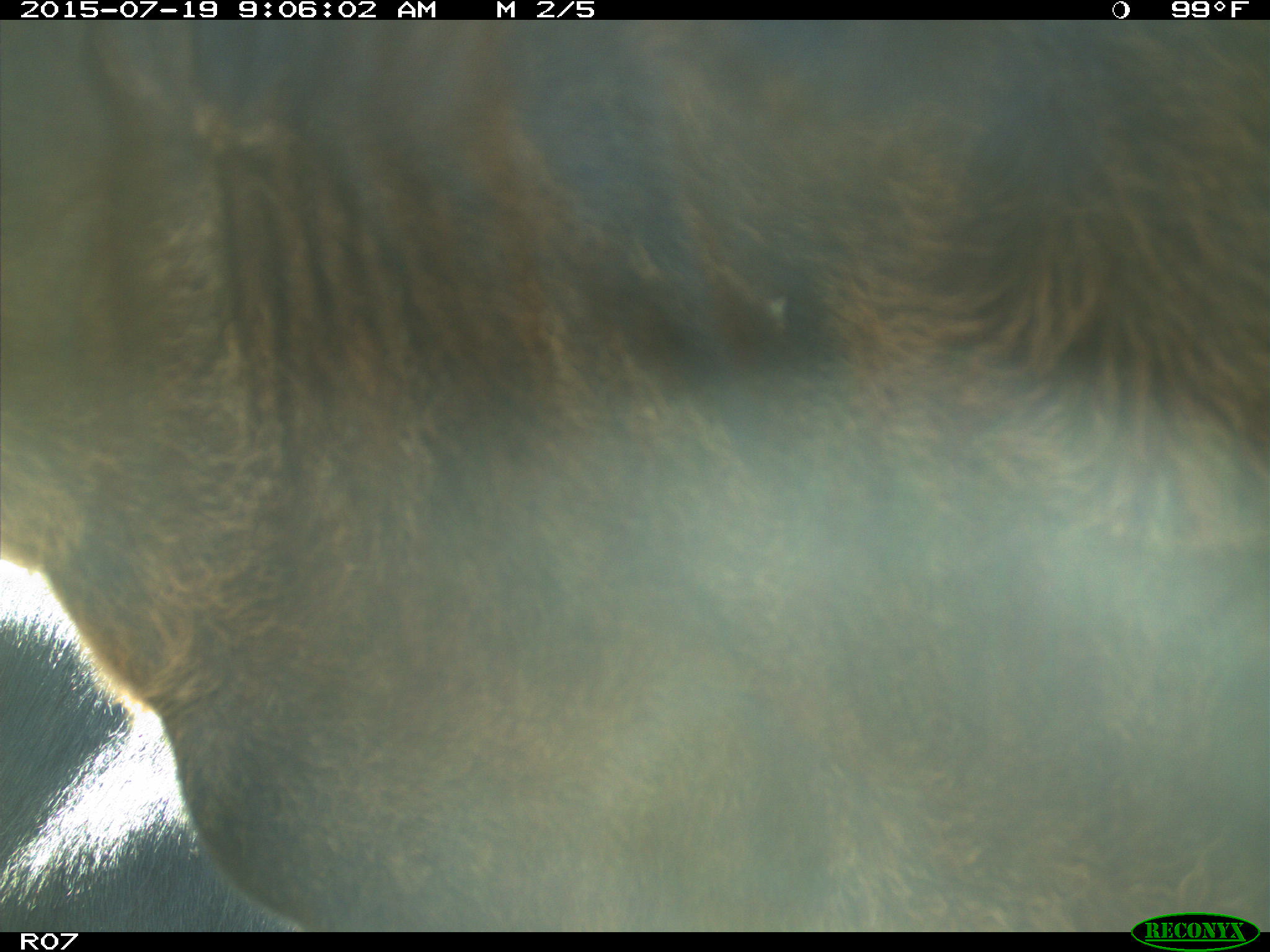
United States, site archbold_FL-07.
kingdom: Animalia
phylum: Chordata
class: Mammalia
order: Artiodactyla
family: Bovidae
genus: Bos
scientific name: Bos taurus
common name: domestic cow